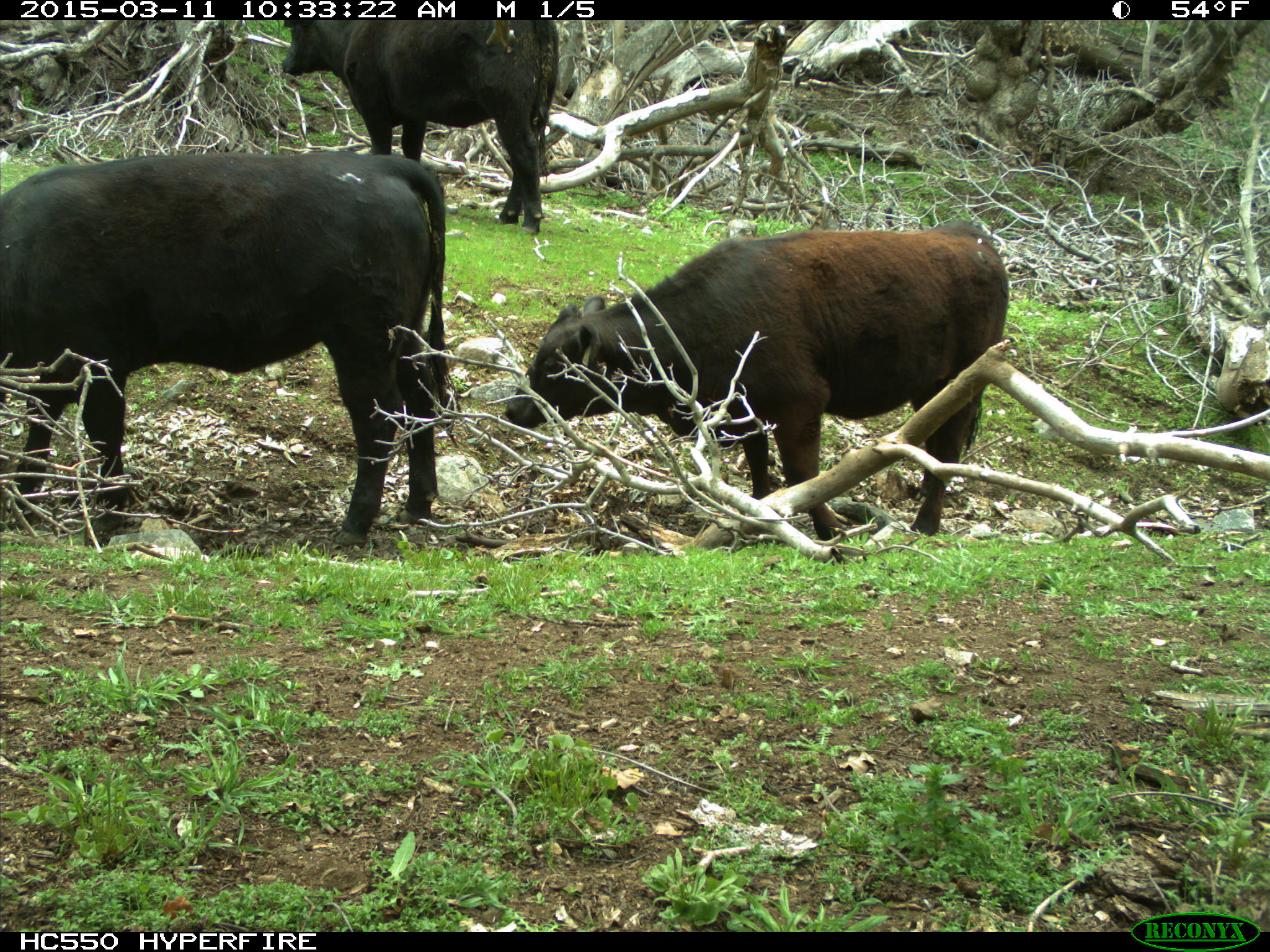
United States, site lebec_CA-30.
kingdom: Animalia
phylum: Chordata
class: Mammalia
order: Artiodactyla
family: Bovidae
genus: Bos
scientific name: Bos taurus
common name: domestic cow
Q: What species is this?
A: Bos taurus (domestic cow).